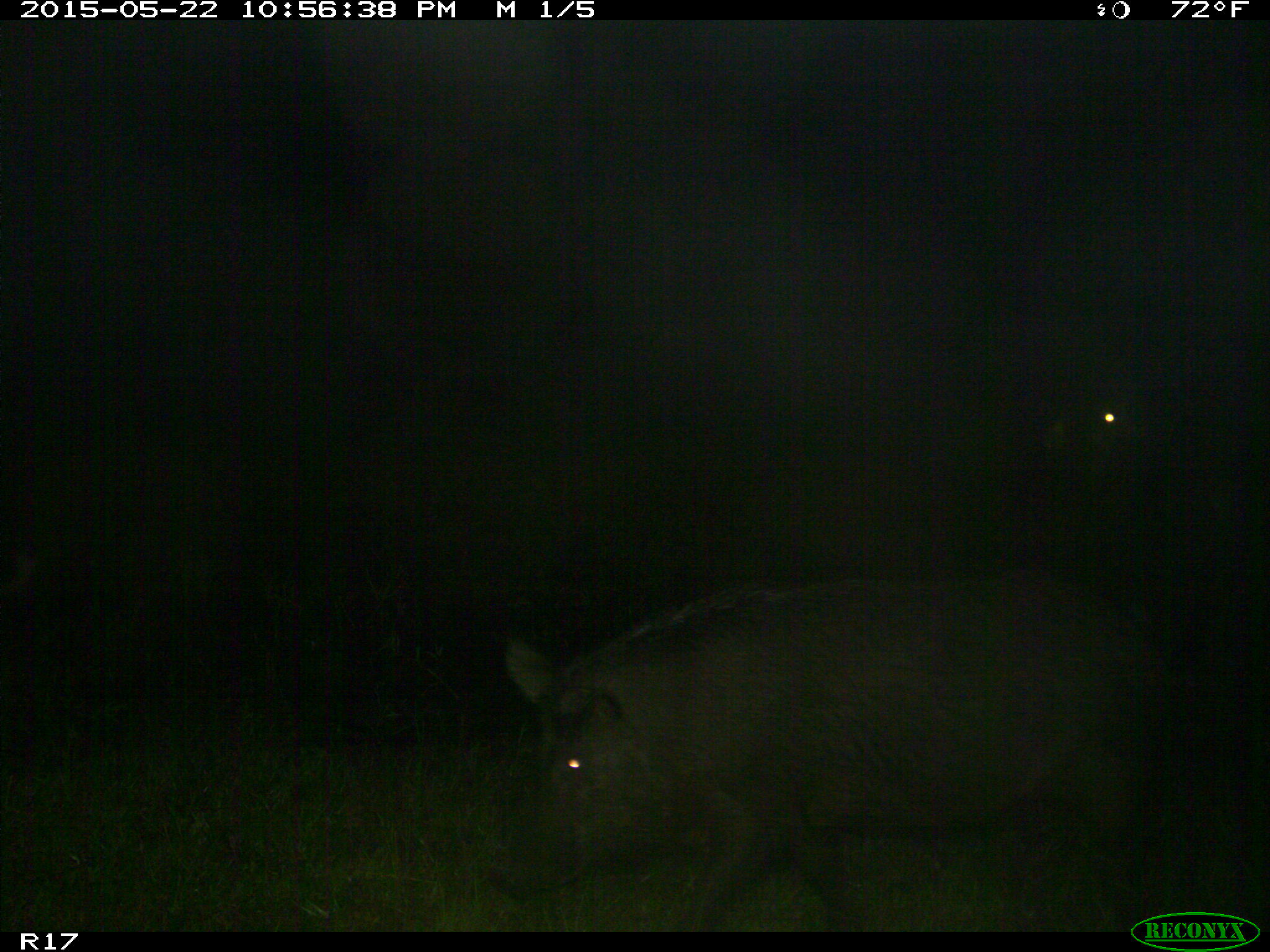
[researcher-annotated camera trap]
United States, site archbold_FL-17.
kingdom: Animalia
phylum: Chordata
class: Mammalia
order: Artiodactyla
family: Suidae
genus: Sus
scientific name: Sus scrofa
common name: wild boar